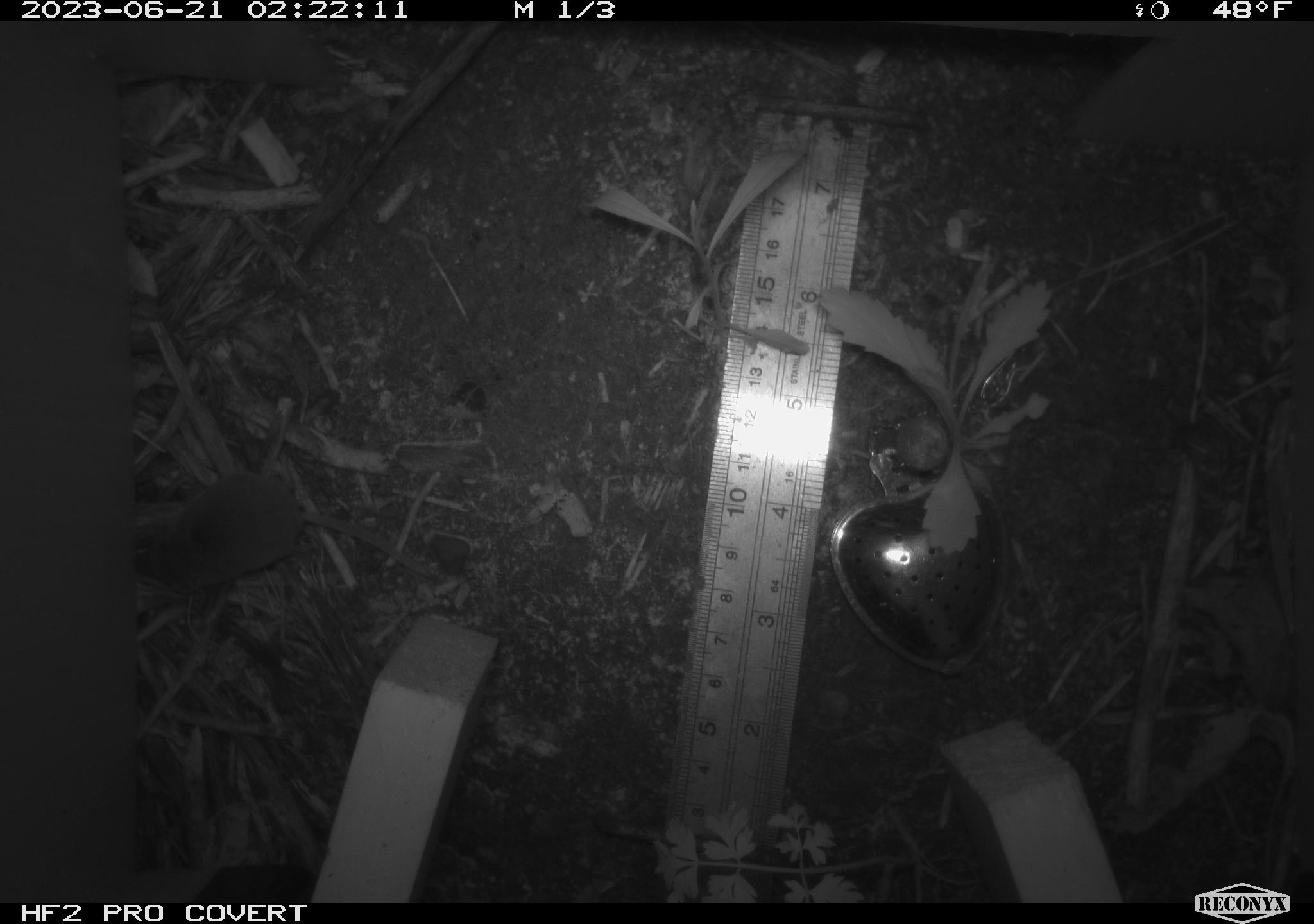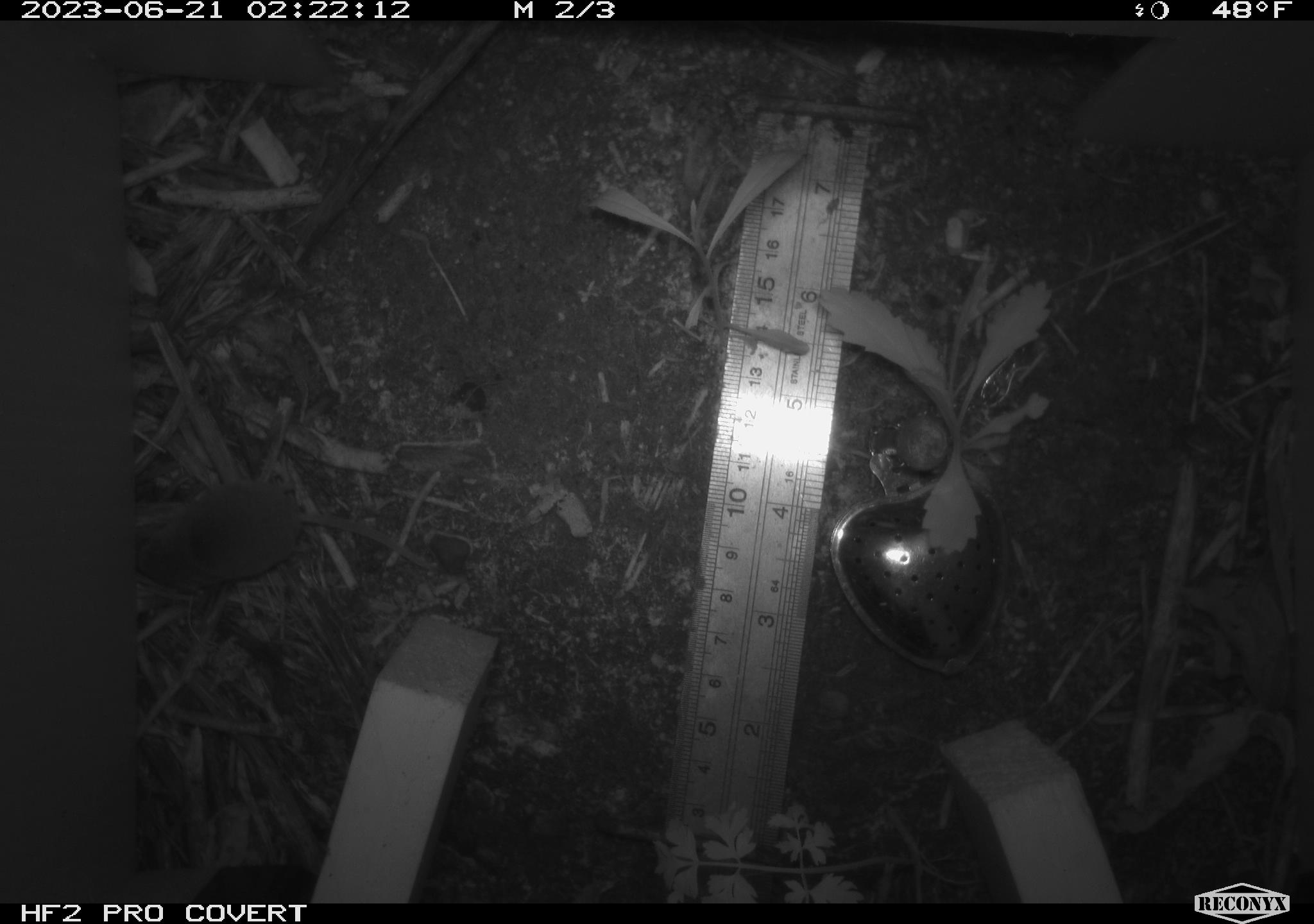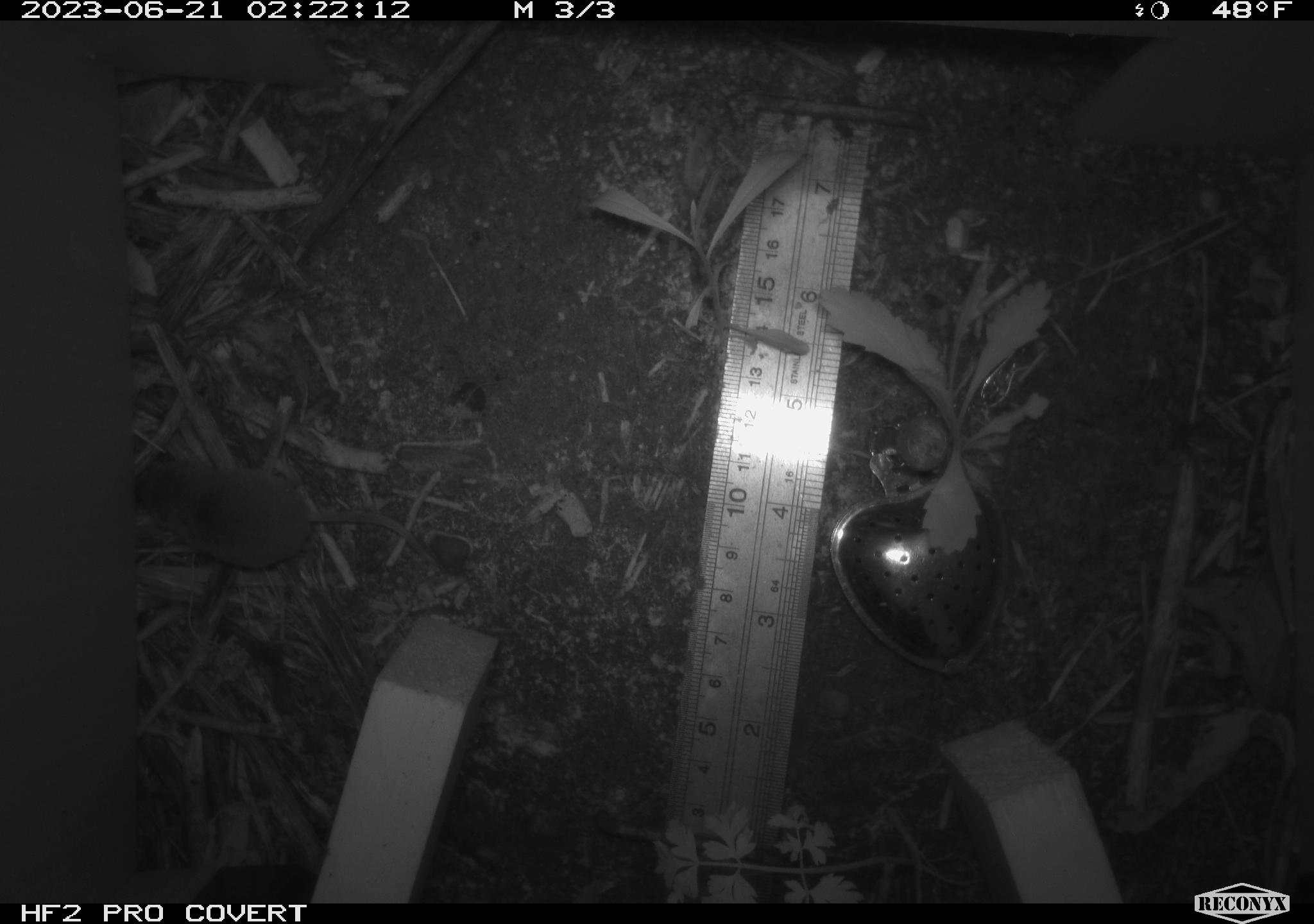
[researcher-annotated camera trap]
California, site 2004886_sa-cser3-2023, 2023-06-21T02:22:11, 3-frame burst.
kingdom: Animalia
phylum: Chordata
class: Mammalia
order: Eulipotyphla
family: Soricidae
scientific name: Soricidae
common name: shrews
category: soricidae family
Soricidae family (shrews) (Soricidae).